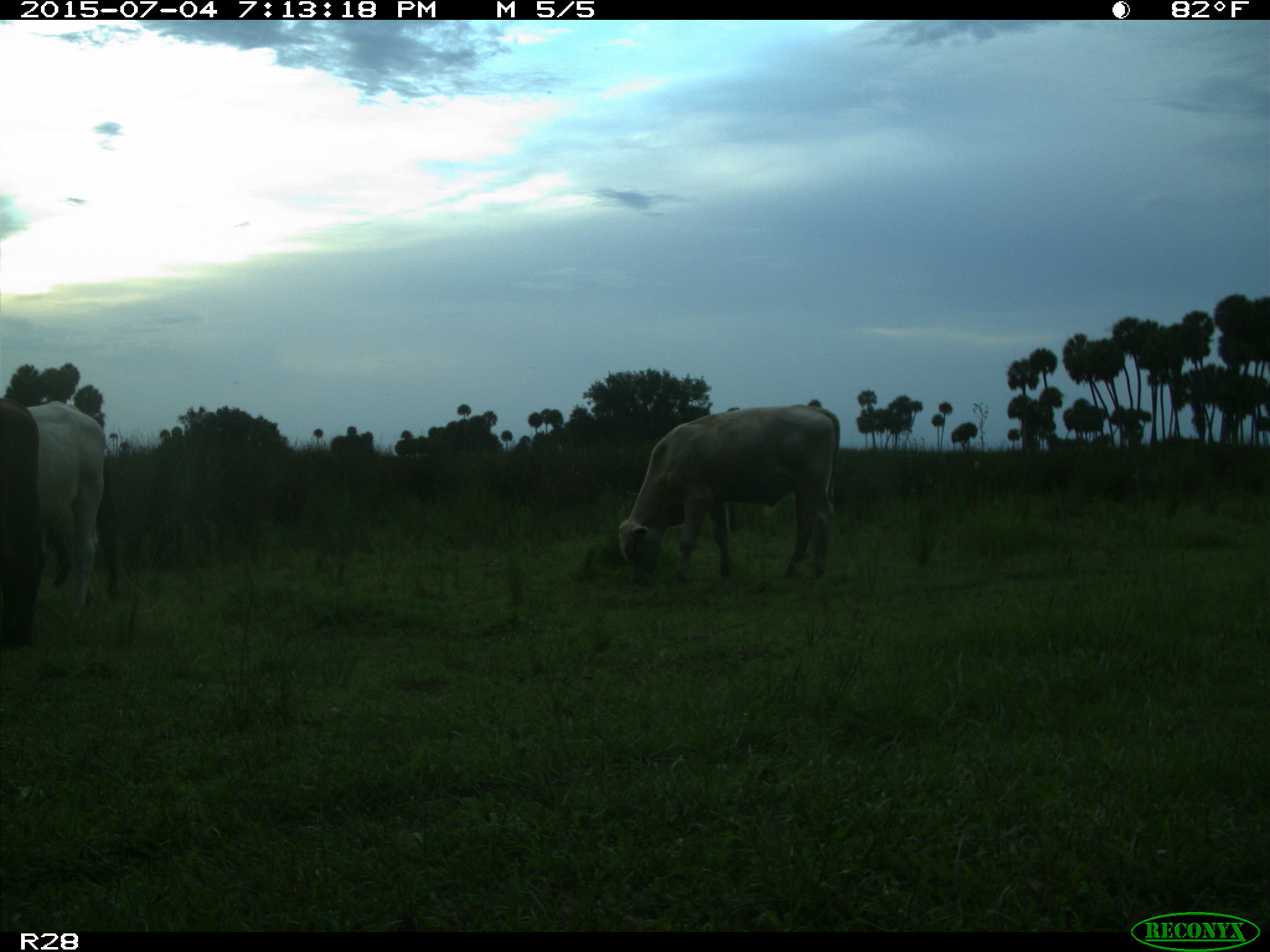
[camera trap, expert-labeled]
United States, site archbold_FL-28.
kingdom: Animalia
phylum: Chordata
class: Mammalia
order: Artiodactyla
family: Bovidae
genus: Bos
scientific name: Bos taurus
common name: domestic cow